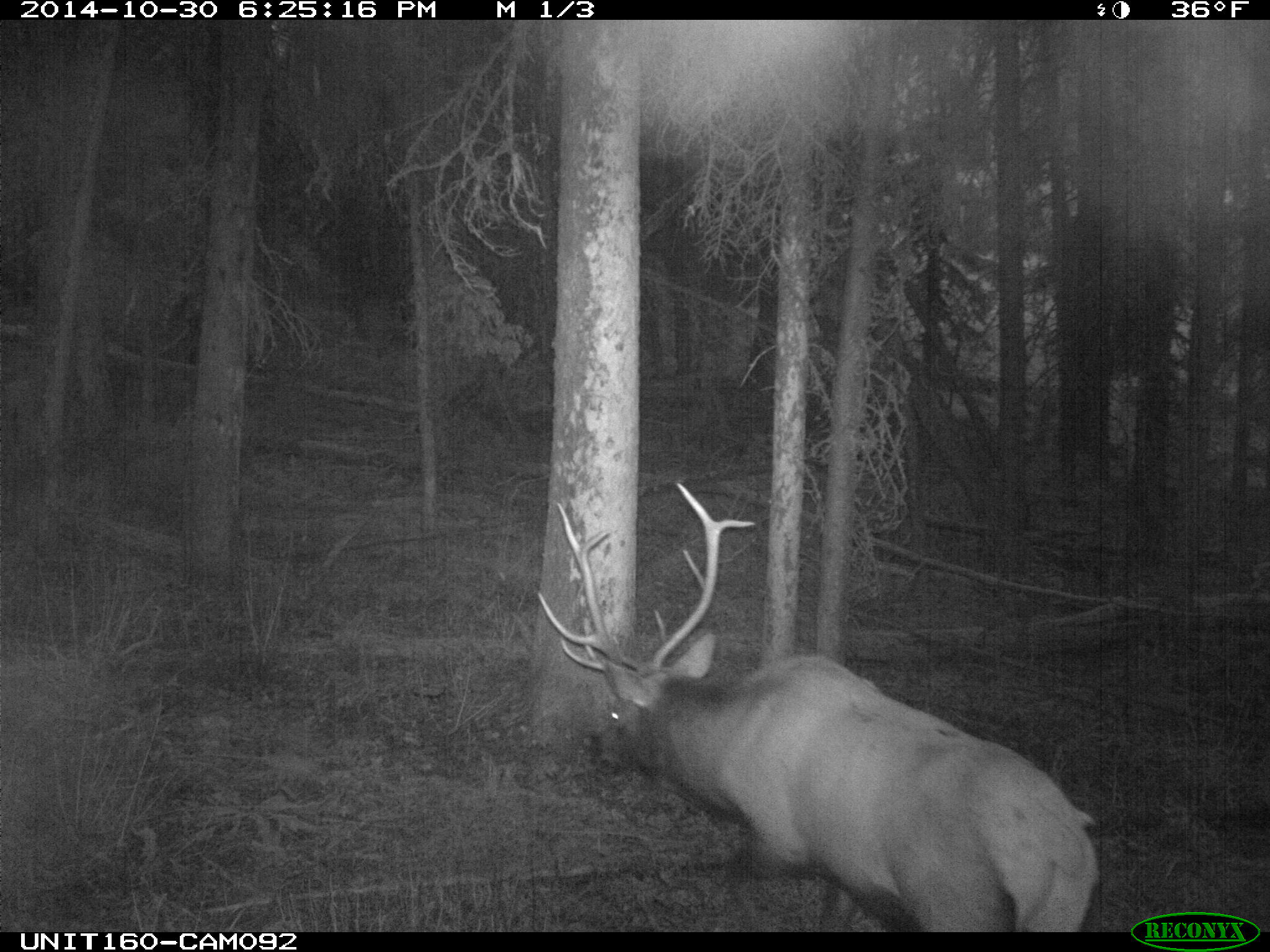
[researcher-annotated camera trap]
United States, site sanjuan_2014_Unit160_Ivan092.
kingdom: Animalia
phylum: Chordata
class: Mammalia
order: Artiodactyla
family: Cervidae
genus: Cervus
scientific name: Cervus elaphus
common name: red deer